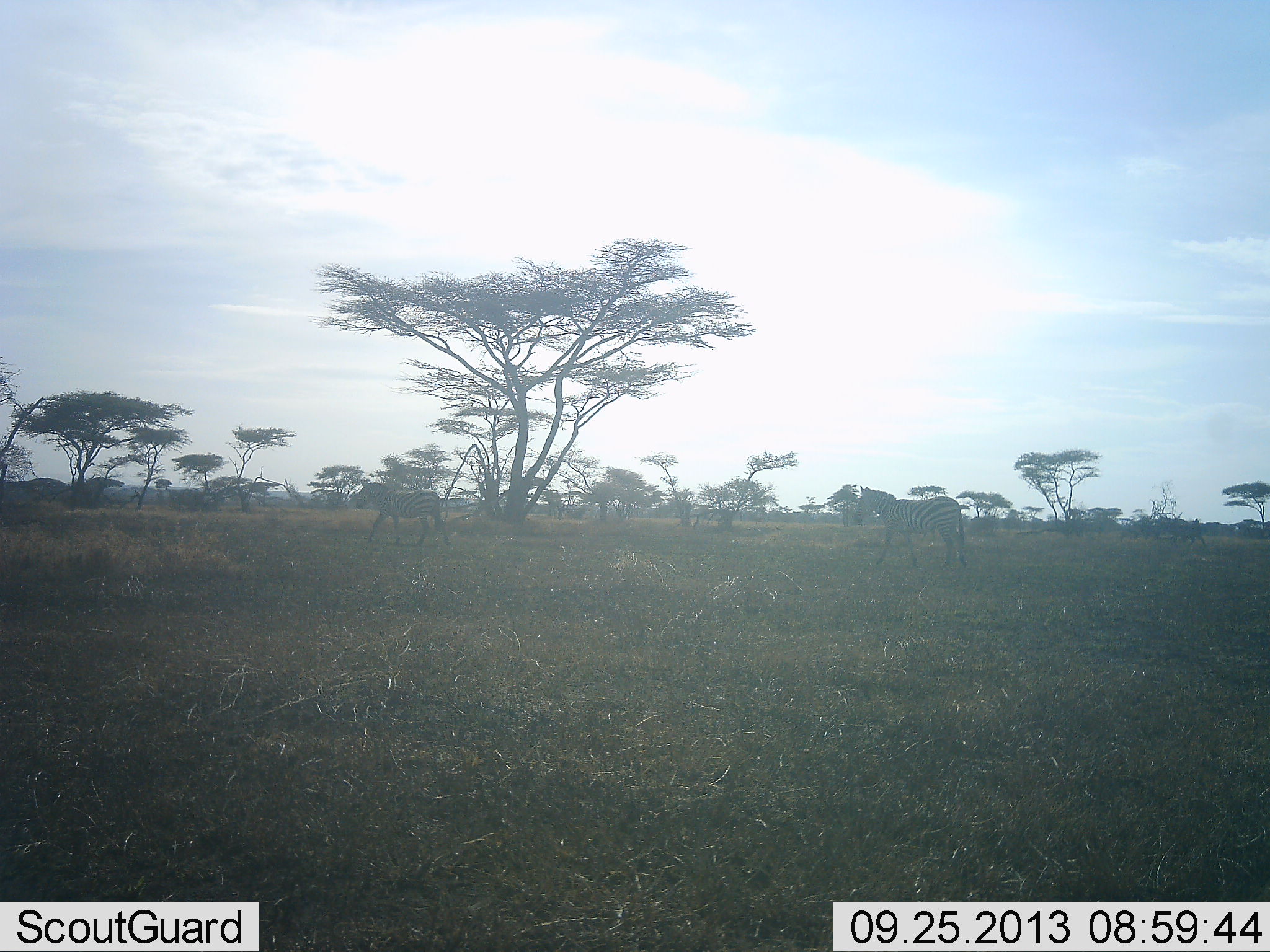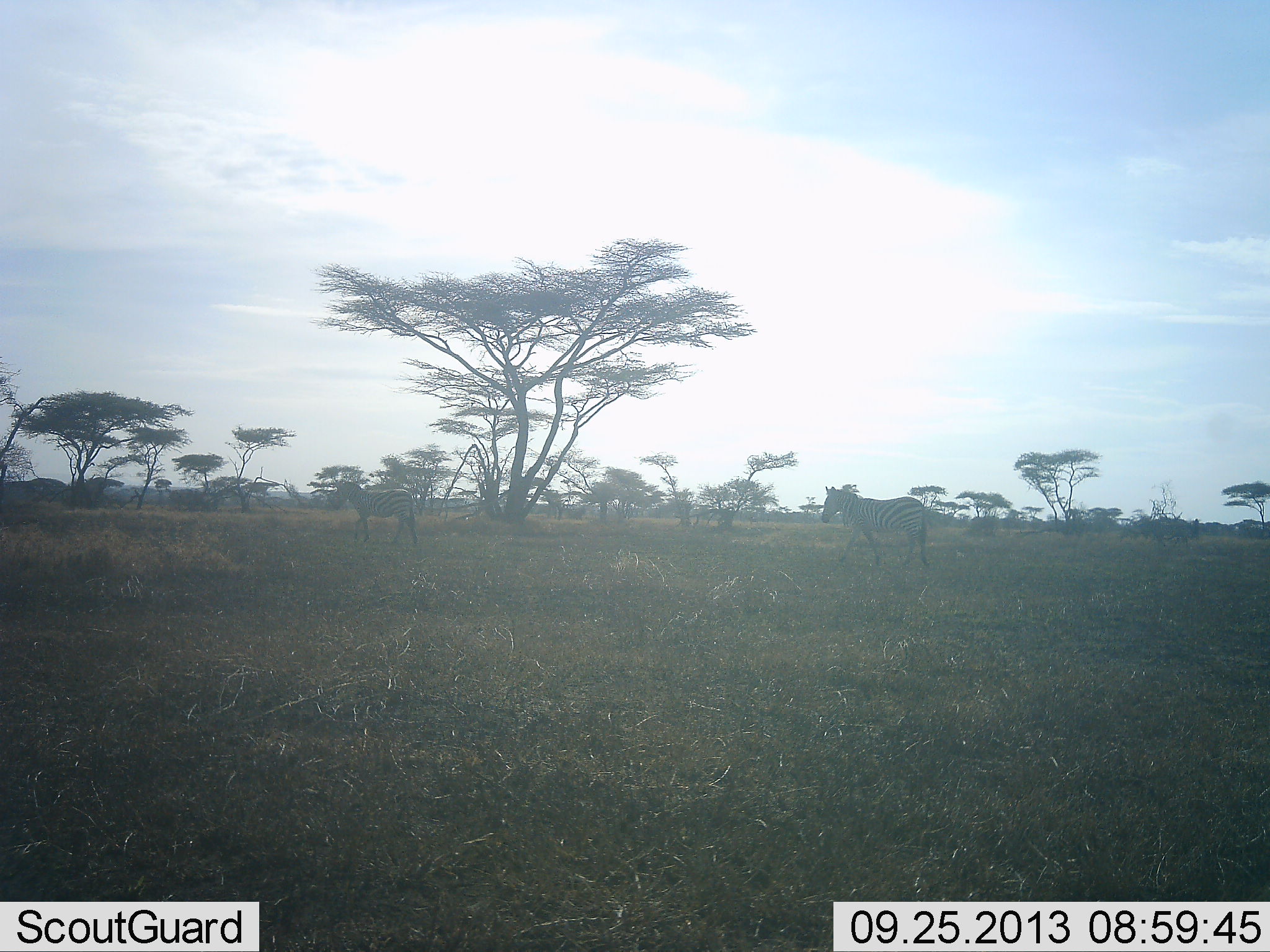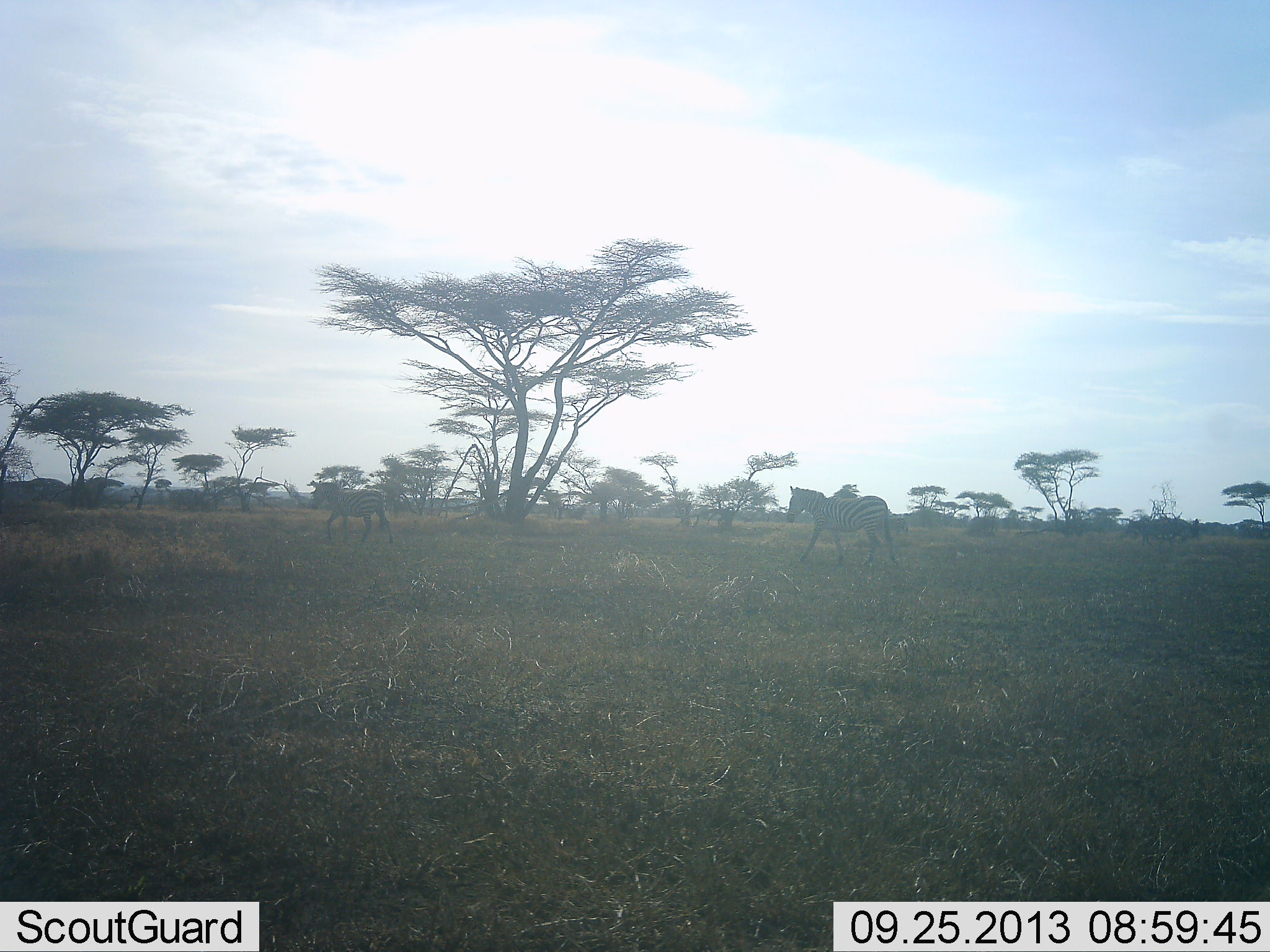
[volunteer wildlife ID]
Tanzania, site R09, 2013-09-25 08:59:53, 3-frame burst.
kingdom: Animalia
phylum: Chordata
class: Mammalia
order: Perissodactyla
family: Equidae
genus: Equus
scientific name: Equus quagga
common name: plains zebra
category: zebra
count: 2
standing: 17%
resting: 4%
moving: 88%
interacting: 0%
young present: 0%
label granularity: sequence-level